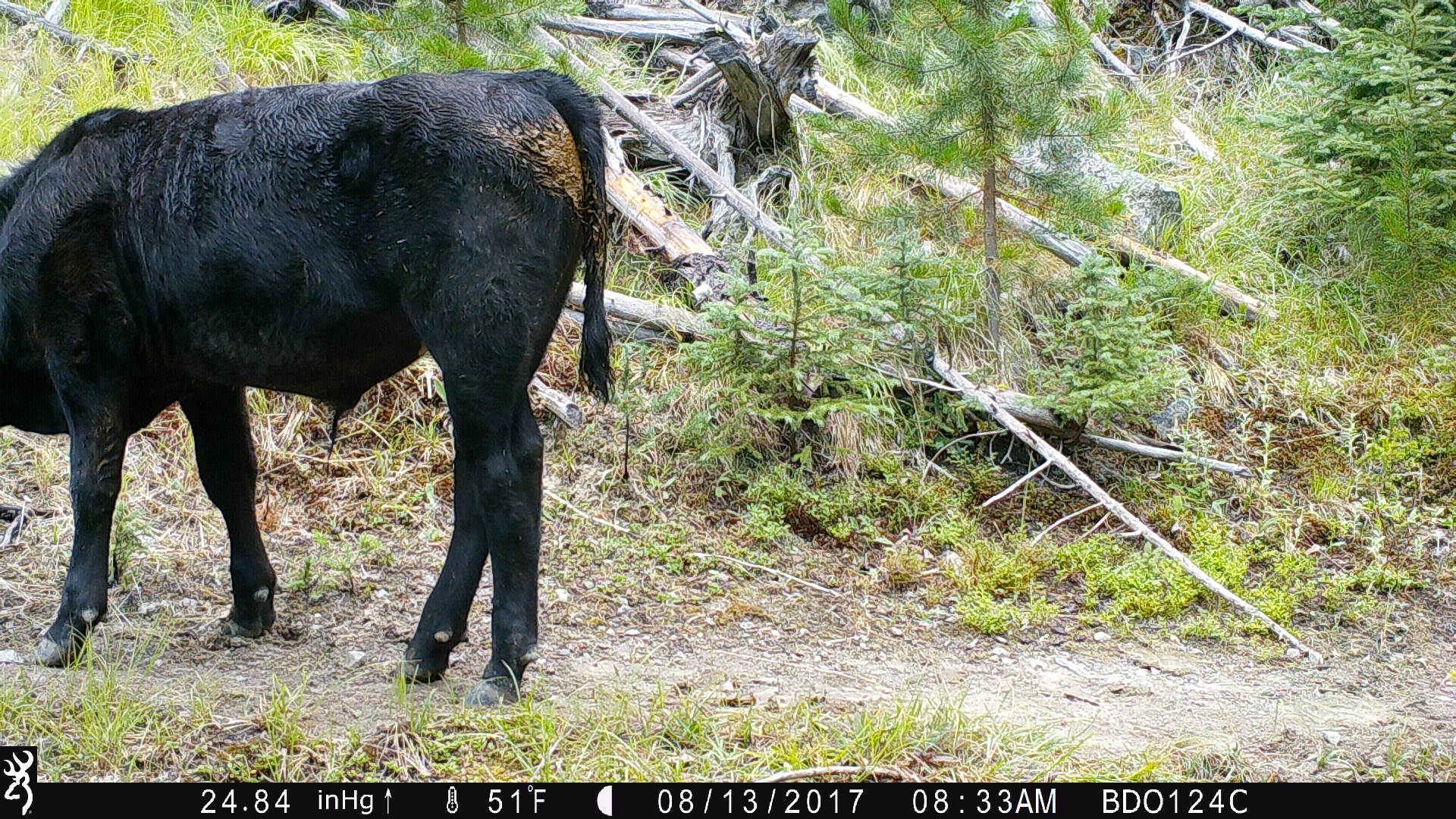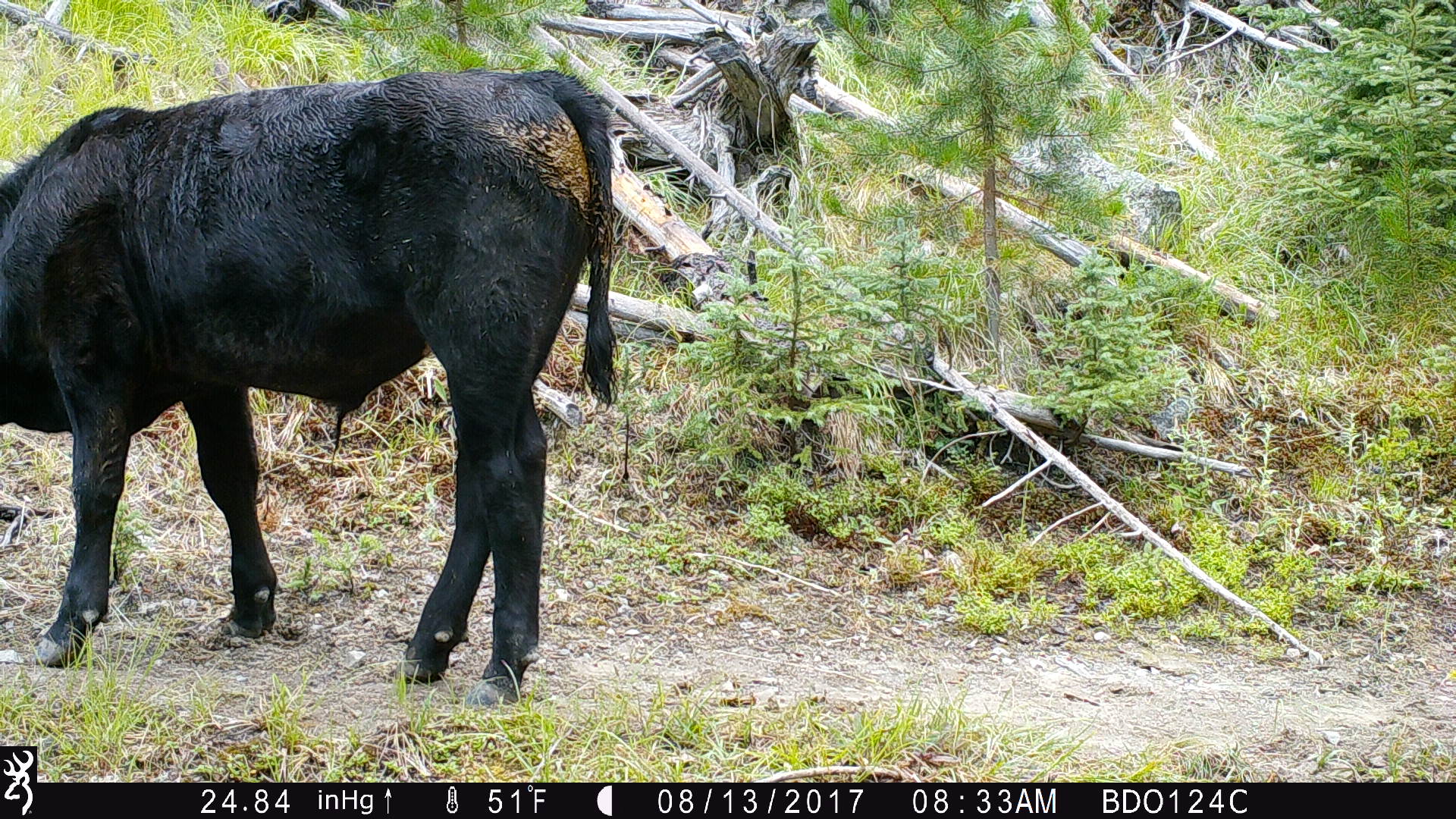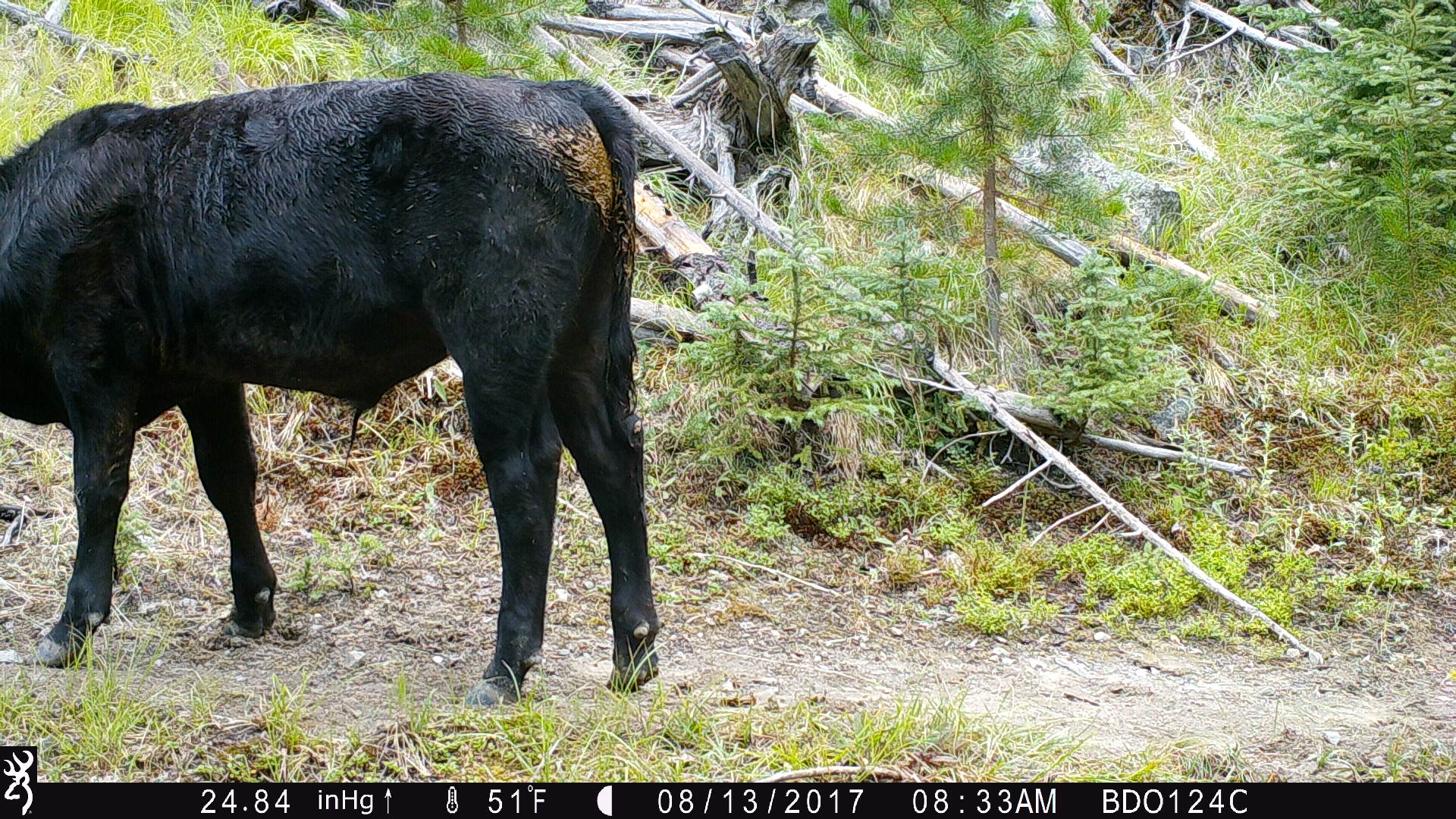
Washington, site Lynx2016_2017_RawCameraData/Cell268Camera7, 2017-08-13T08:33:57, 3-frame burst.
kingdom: Animalia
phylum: Chordata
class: Mammalia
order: Artiodactyla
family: Bovidae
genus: Bos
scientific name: Bos taurus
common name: domestic cattle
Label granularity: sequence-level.